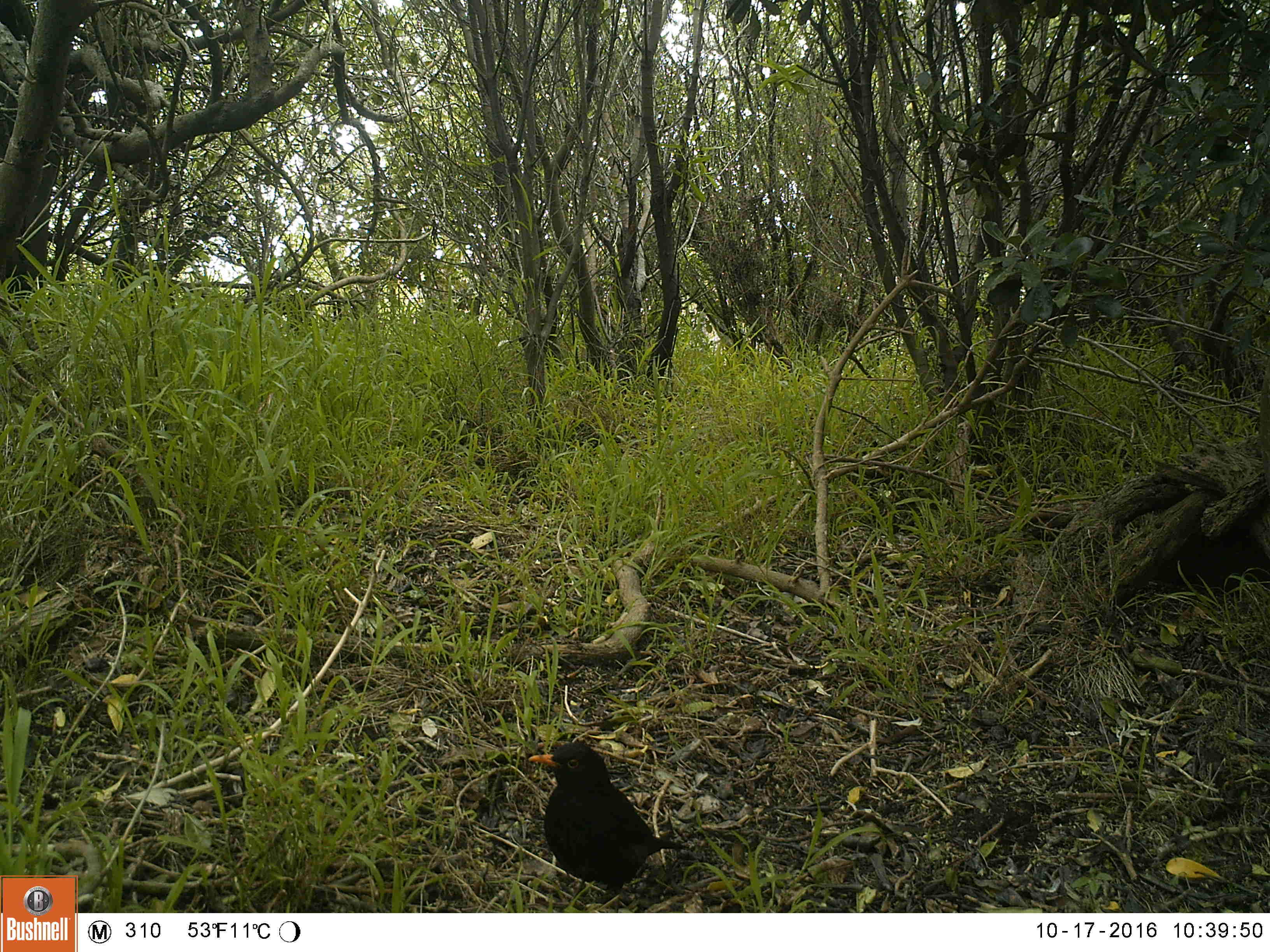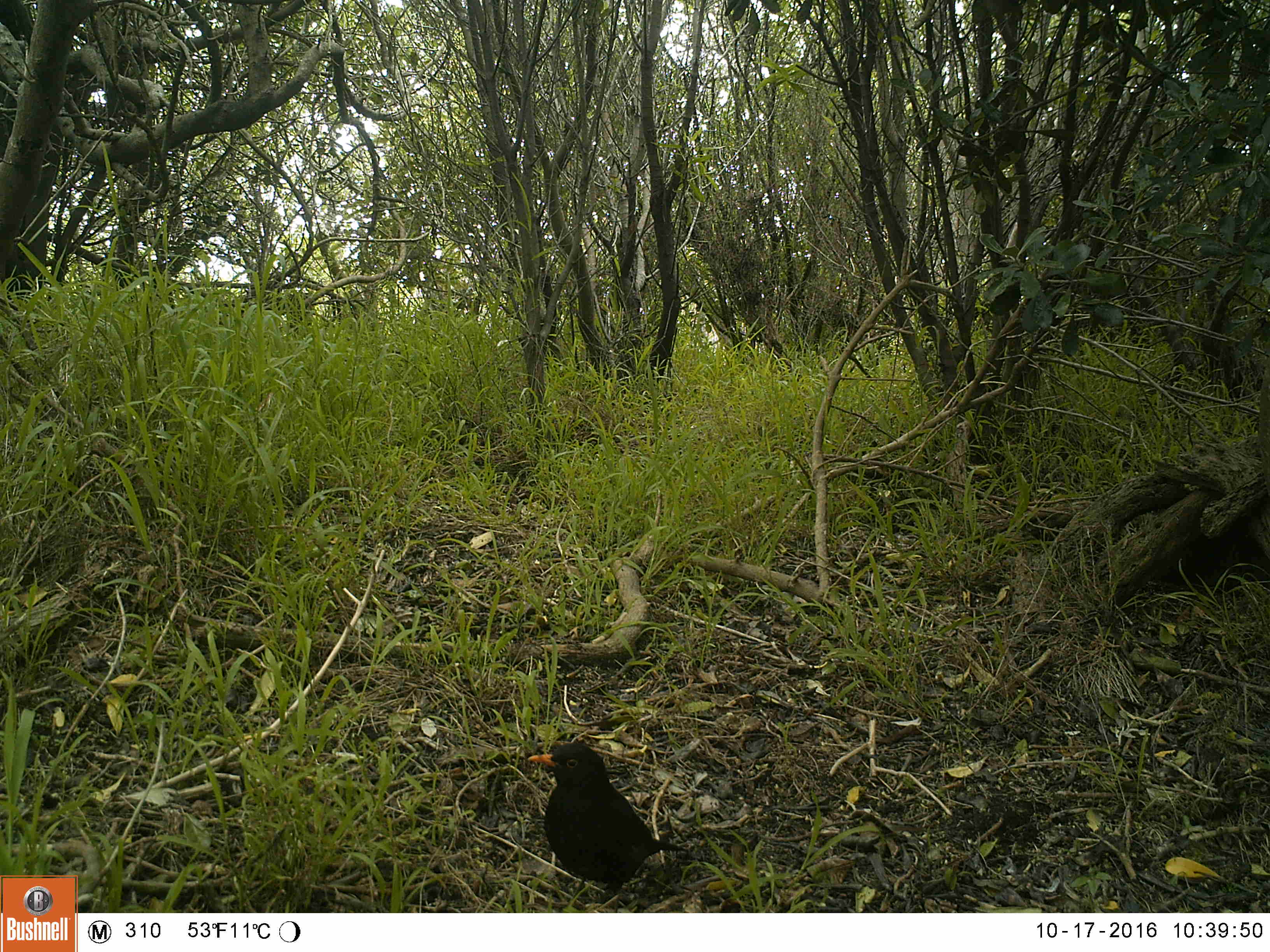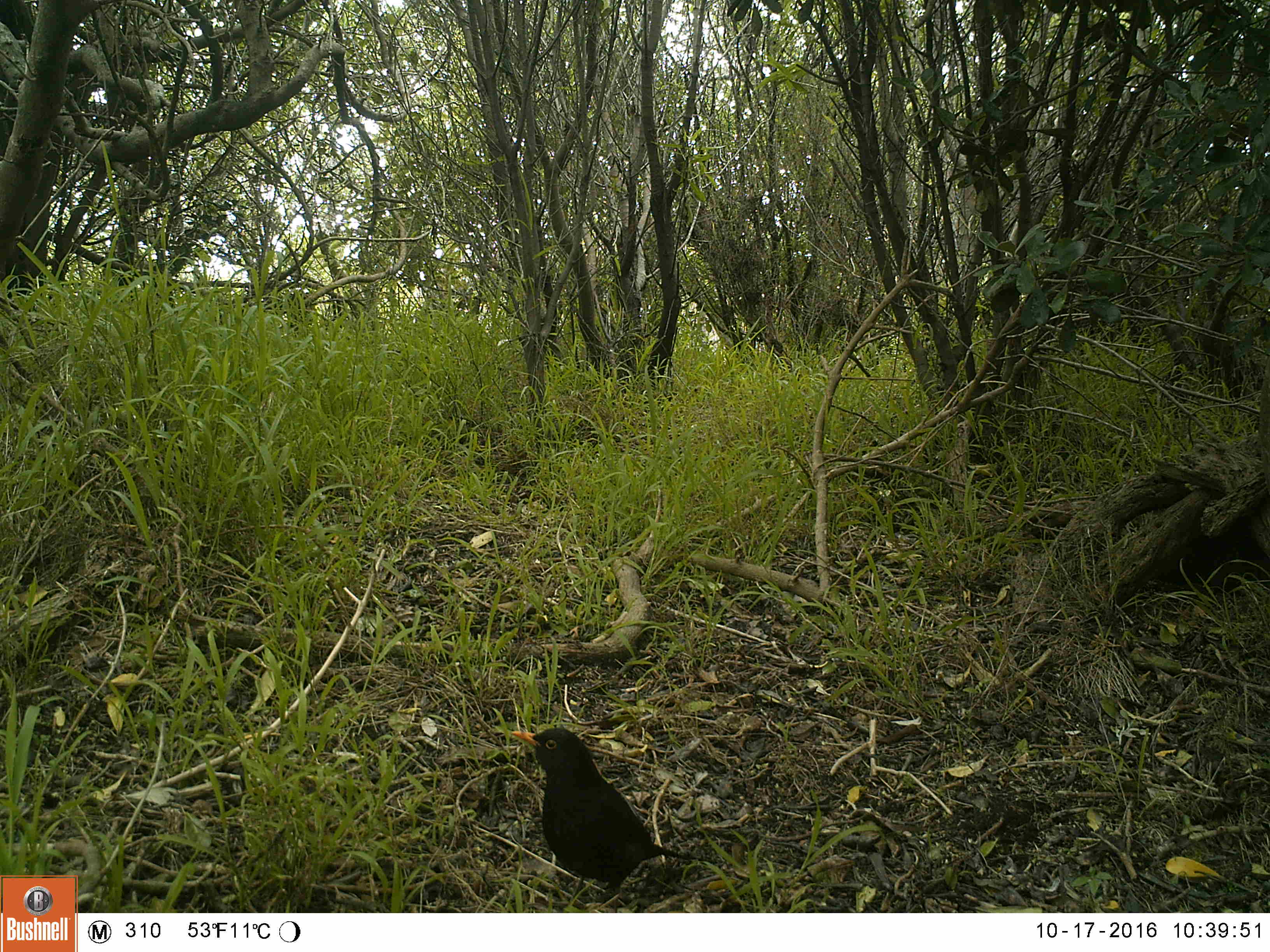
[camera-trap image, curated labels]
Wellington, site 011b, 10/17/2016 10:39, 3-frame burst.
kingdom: Animalia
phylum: Chordata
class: Aves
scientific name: Aves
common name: bird